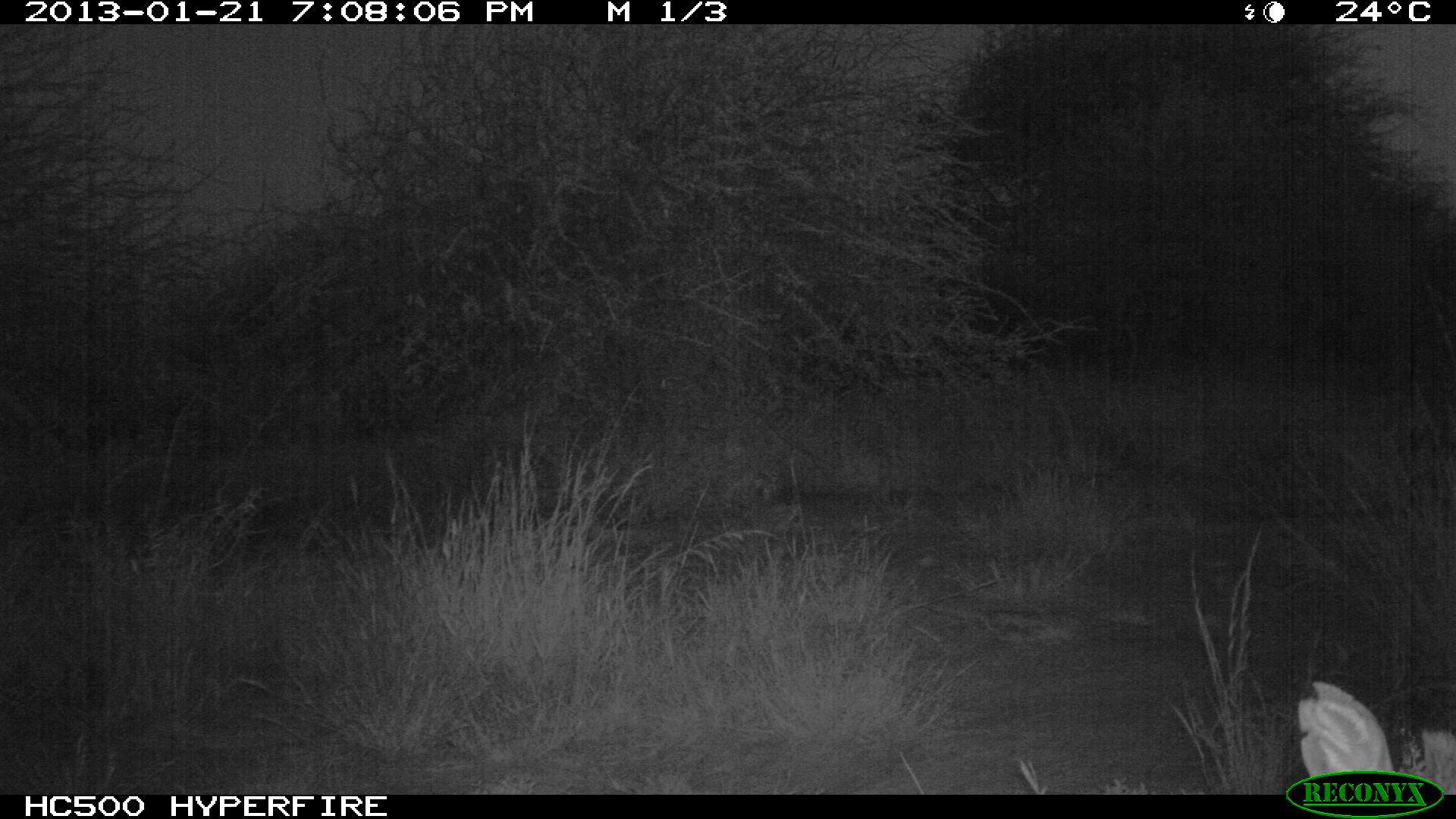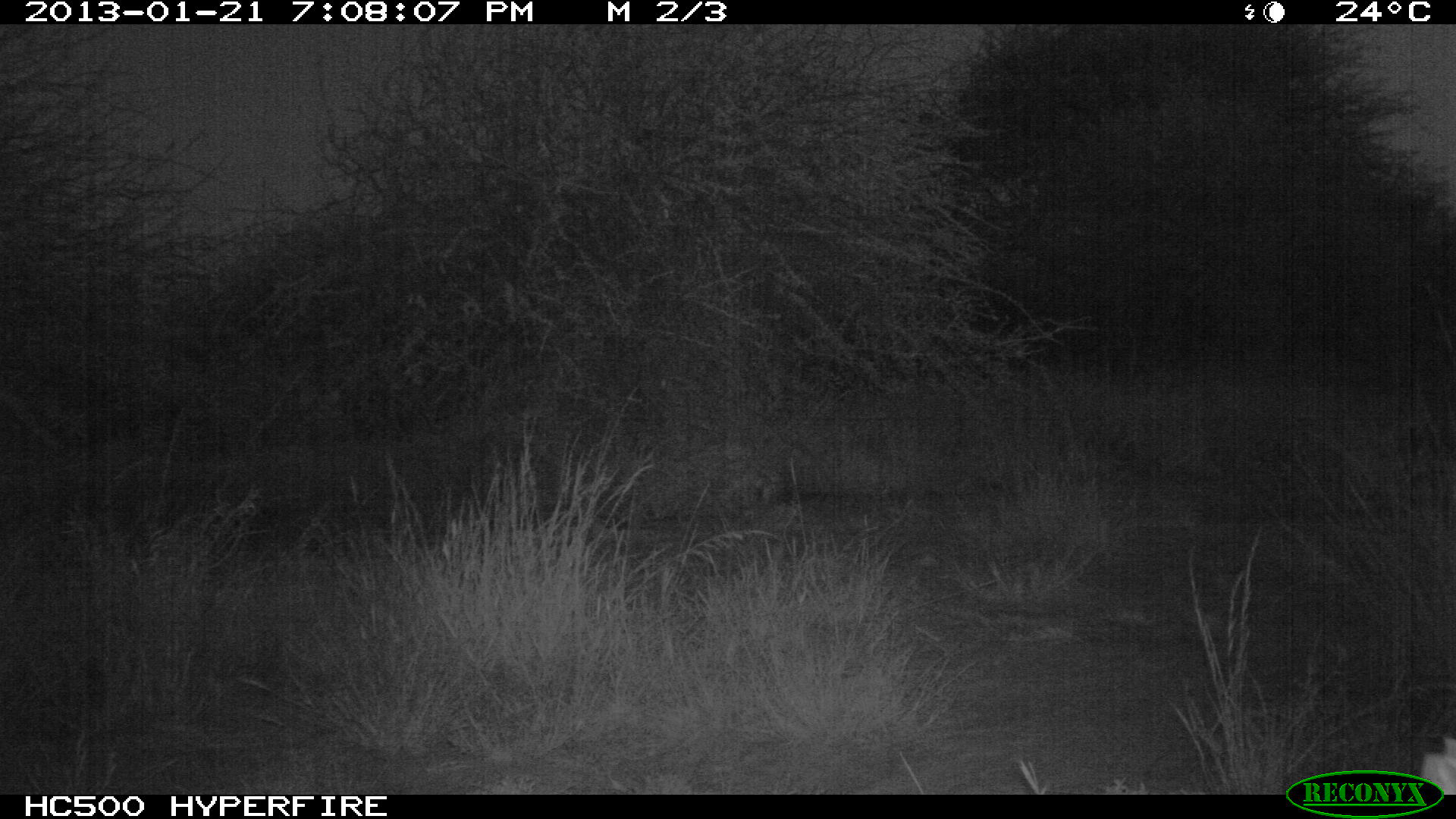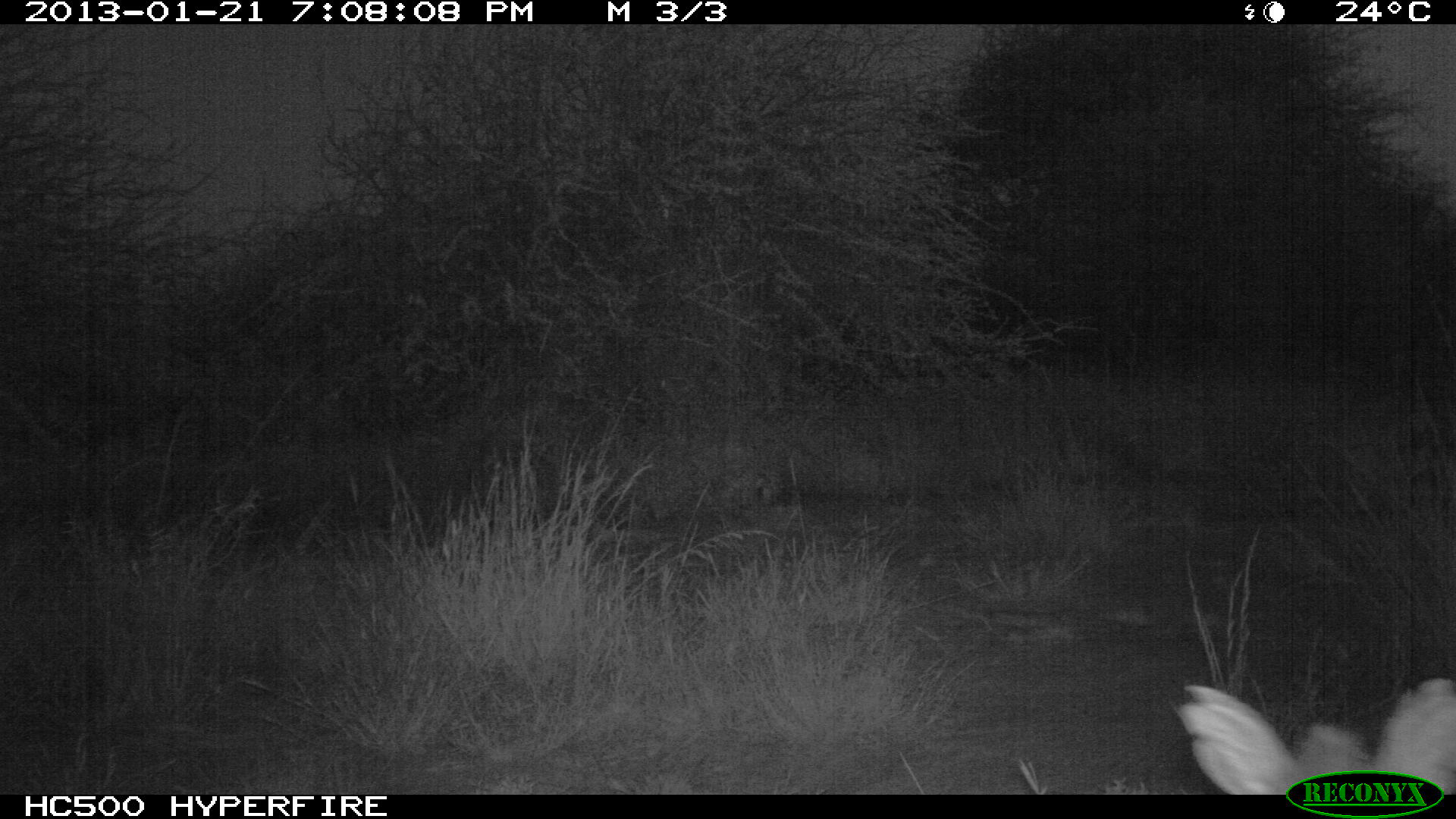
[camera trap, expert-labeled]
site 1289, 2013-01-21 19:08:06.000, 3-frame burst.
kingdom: Animalia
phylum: Chordata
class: Mammalia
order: Artiodactyla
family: Bovidae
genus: Madoqua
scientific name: Madoqua guentheri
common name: günther's dik-dik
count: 1